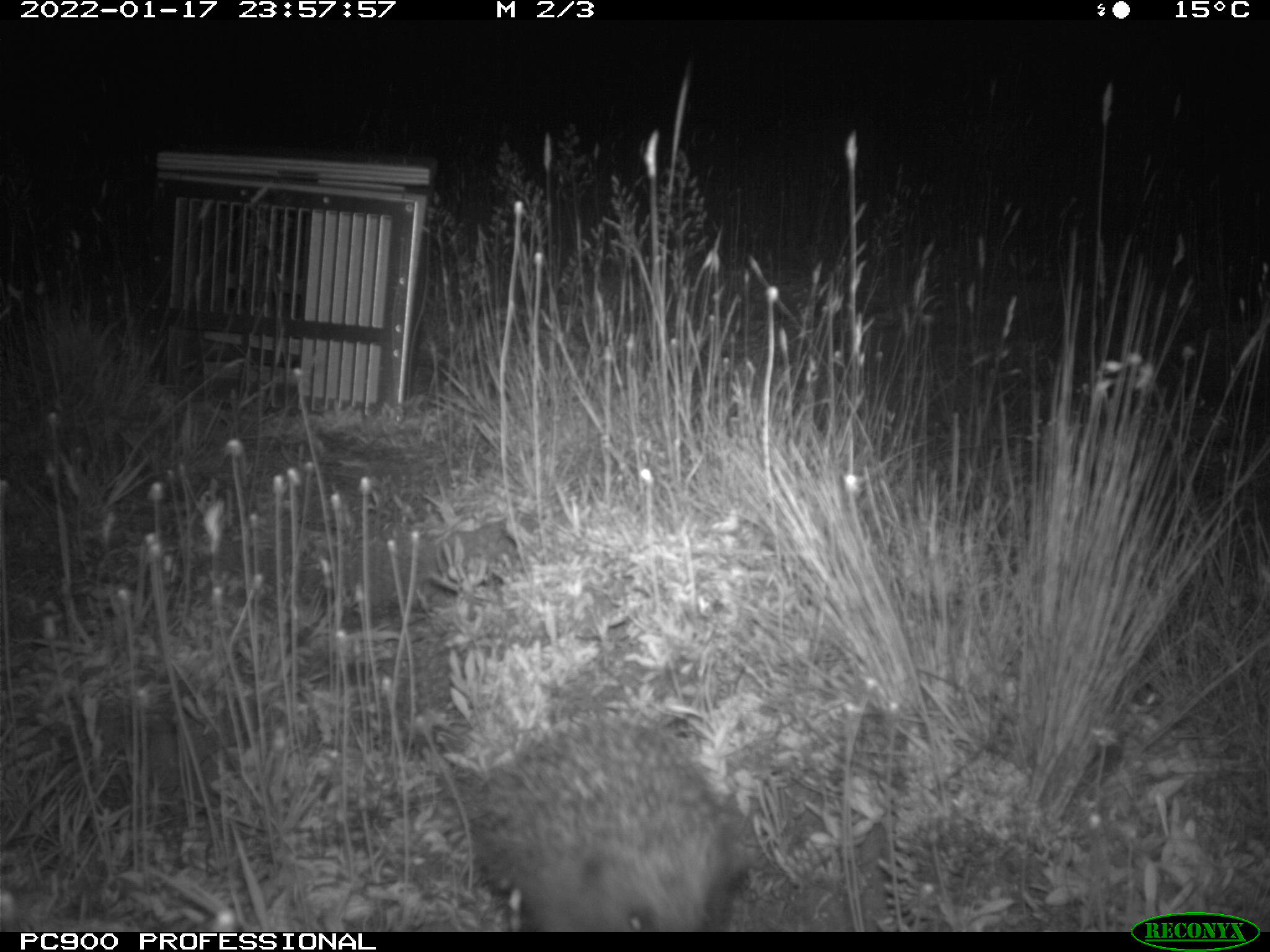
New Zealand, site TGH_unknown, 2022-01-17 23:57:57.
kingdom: Animalia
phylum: Chordata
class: Mammalia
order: Eulipotyphla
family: Erinaceidae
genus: Erinaceus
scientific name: Erinaceus europaeus europaeus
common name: european hedgehog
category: hedgehog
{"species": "hedgehog (european hedgehog) (Erinaceus europaeus europaeus)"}